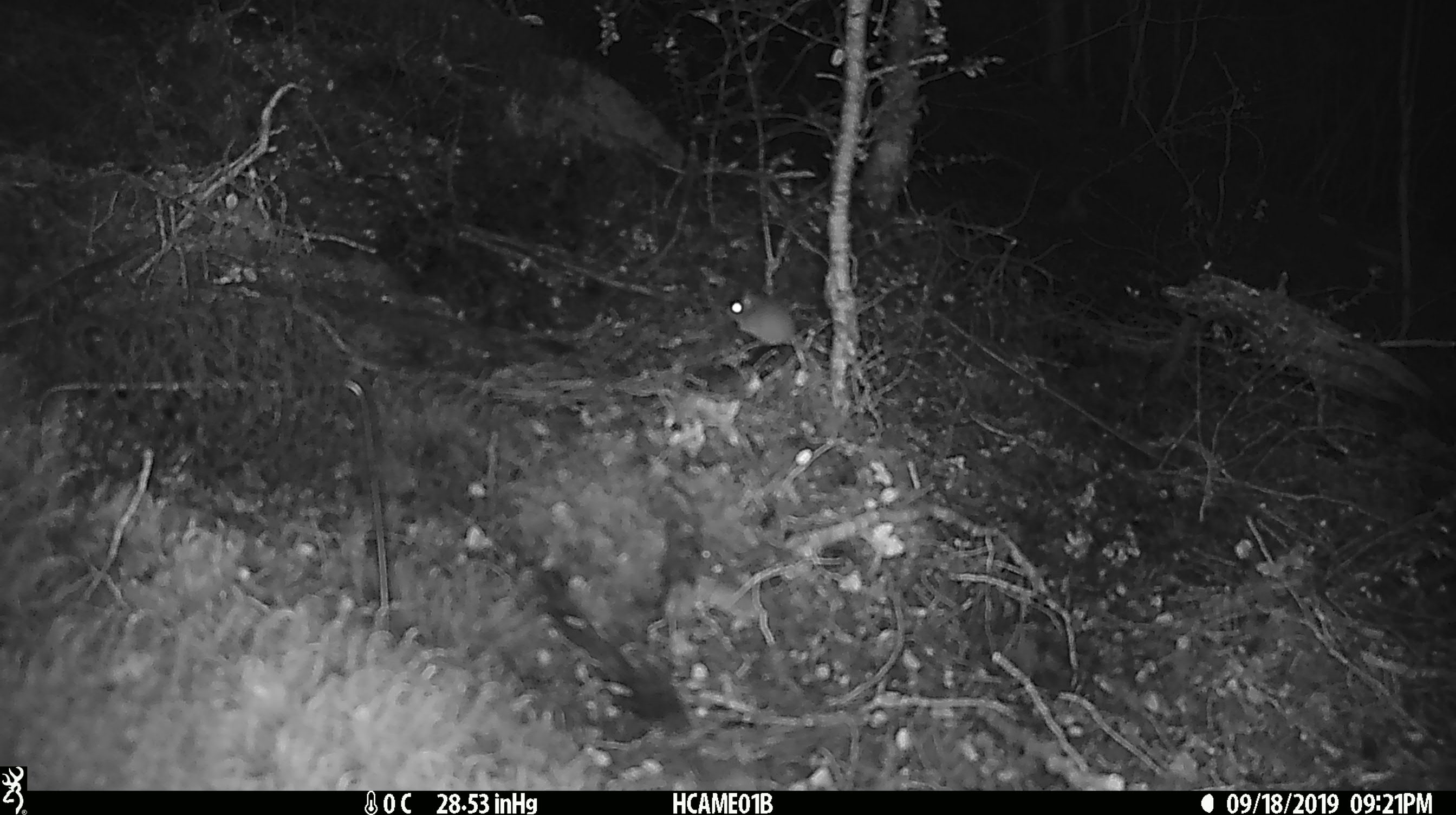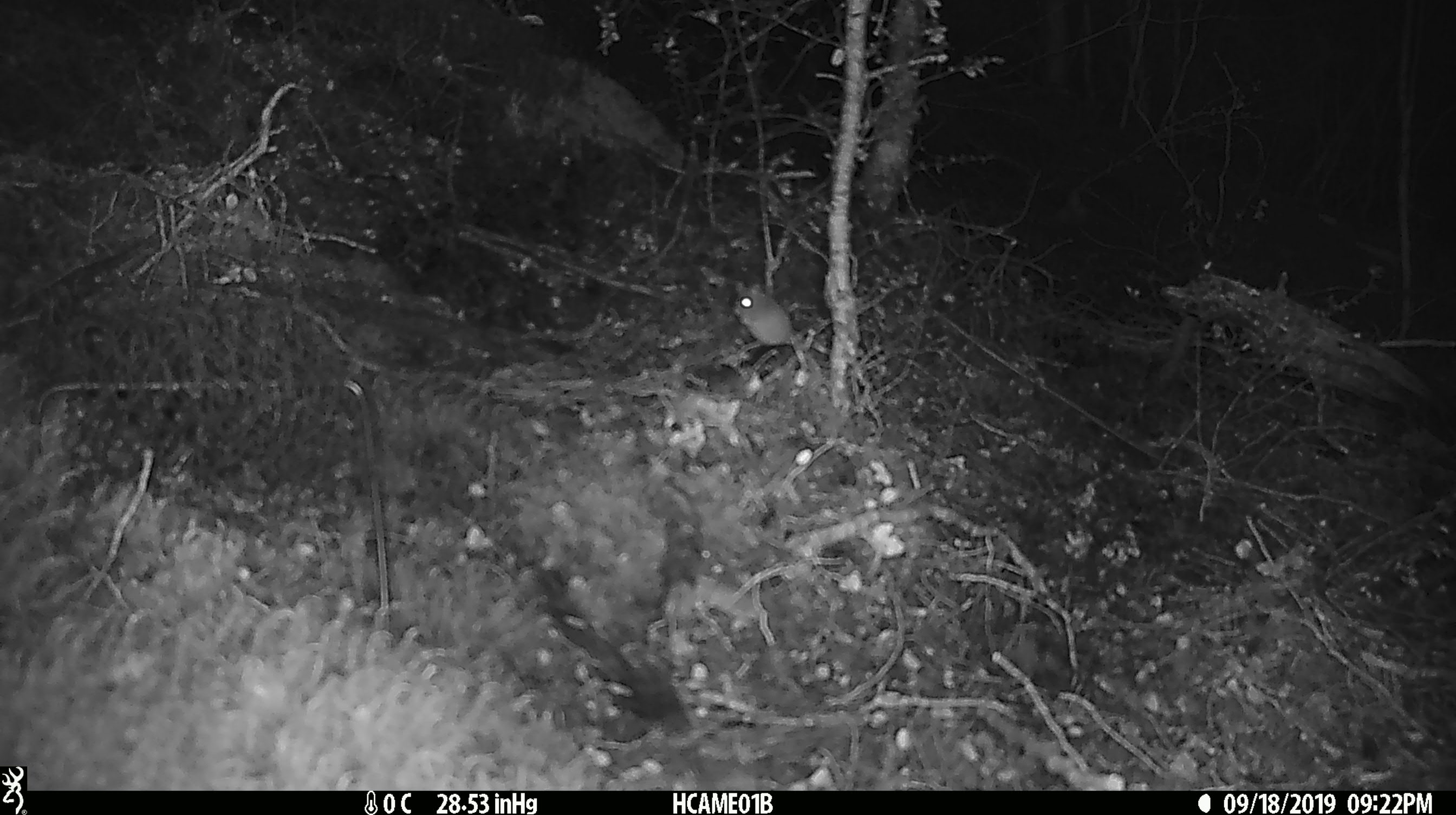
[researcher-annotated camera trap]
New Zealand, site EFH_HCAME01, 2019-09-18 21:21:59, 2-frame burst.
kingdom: Animalia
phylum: Chordata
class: Mammalia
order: Rodentia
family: Muridae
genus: Mus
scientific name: Mus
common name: mouse